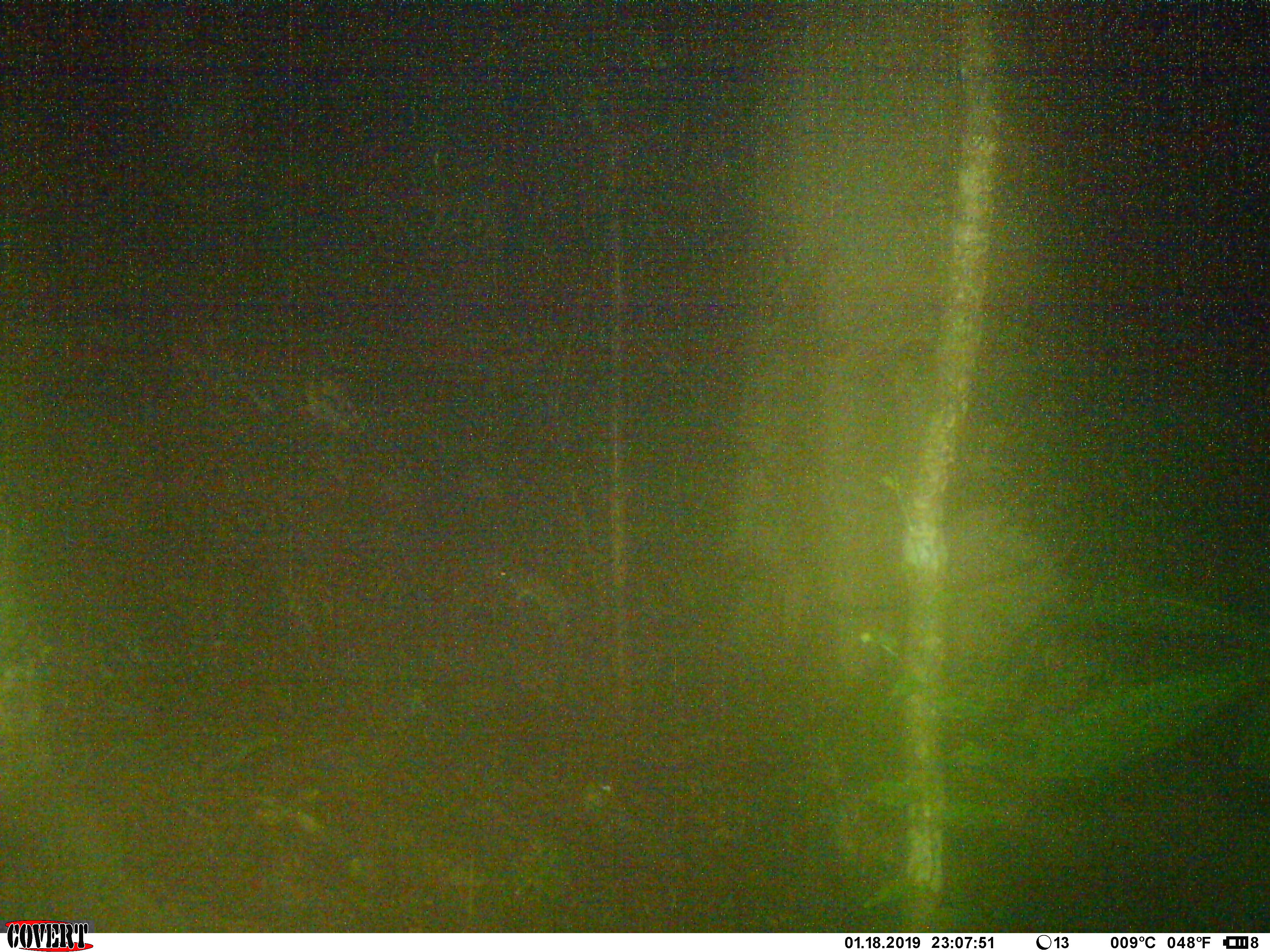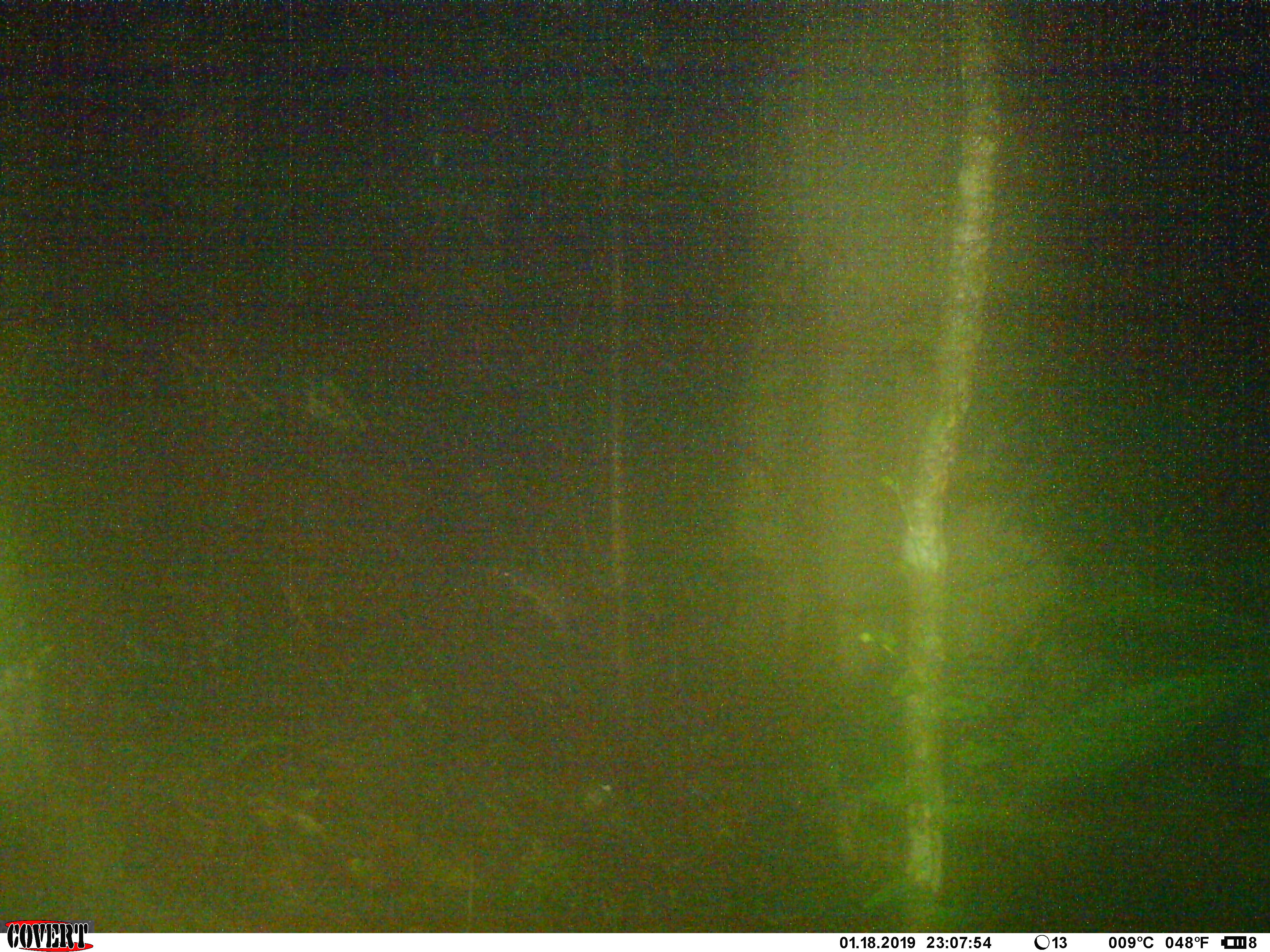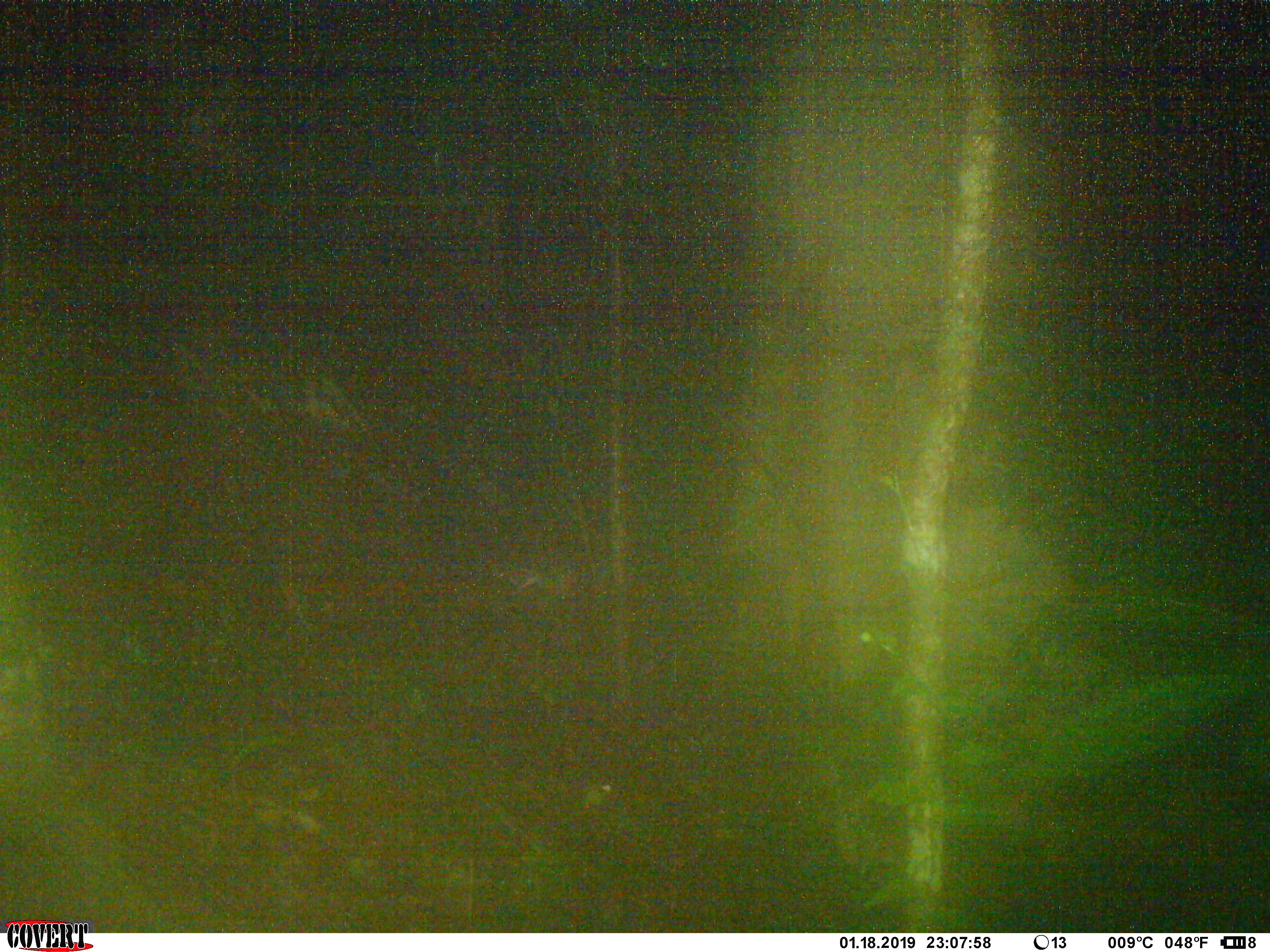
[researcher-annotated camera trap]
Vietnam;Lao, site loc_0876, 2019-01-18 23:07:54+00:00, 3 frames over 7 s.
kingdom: Animalia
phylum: Chordata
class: Mammalia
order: Rodentia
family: Muridae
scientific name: Muridae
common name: old-world mice and rats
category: unidentified murid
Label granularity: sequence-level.